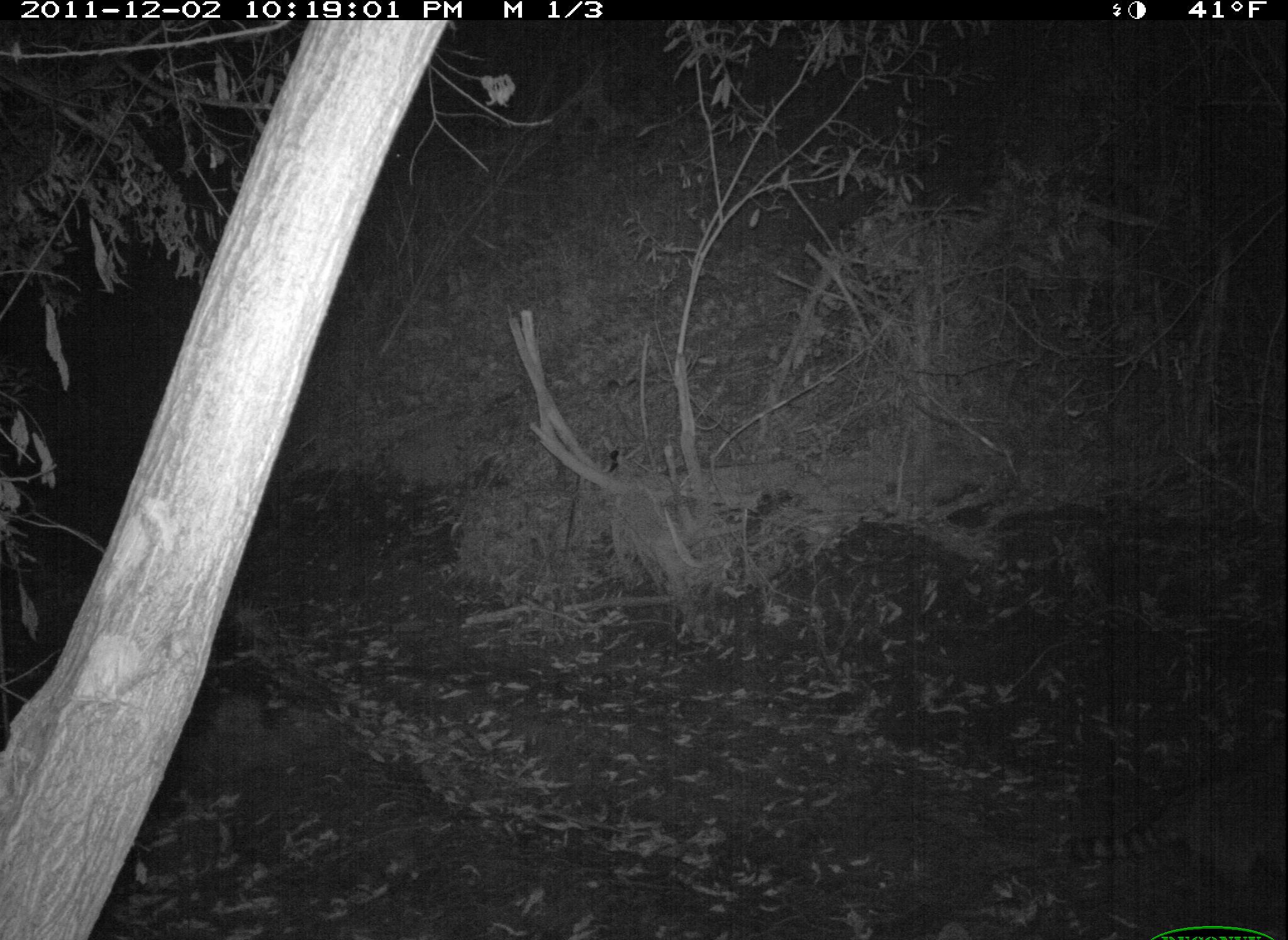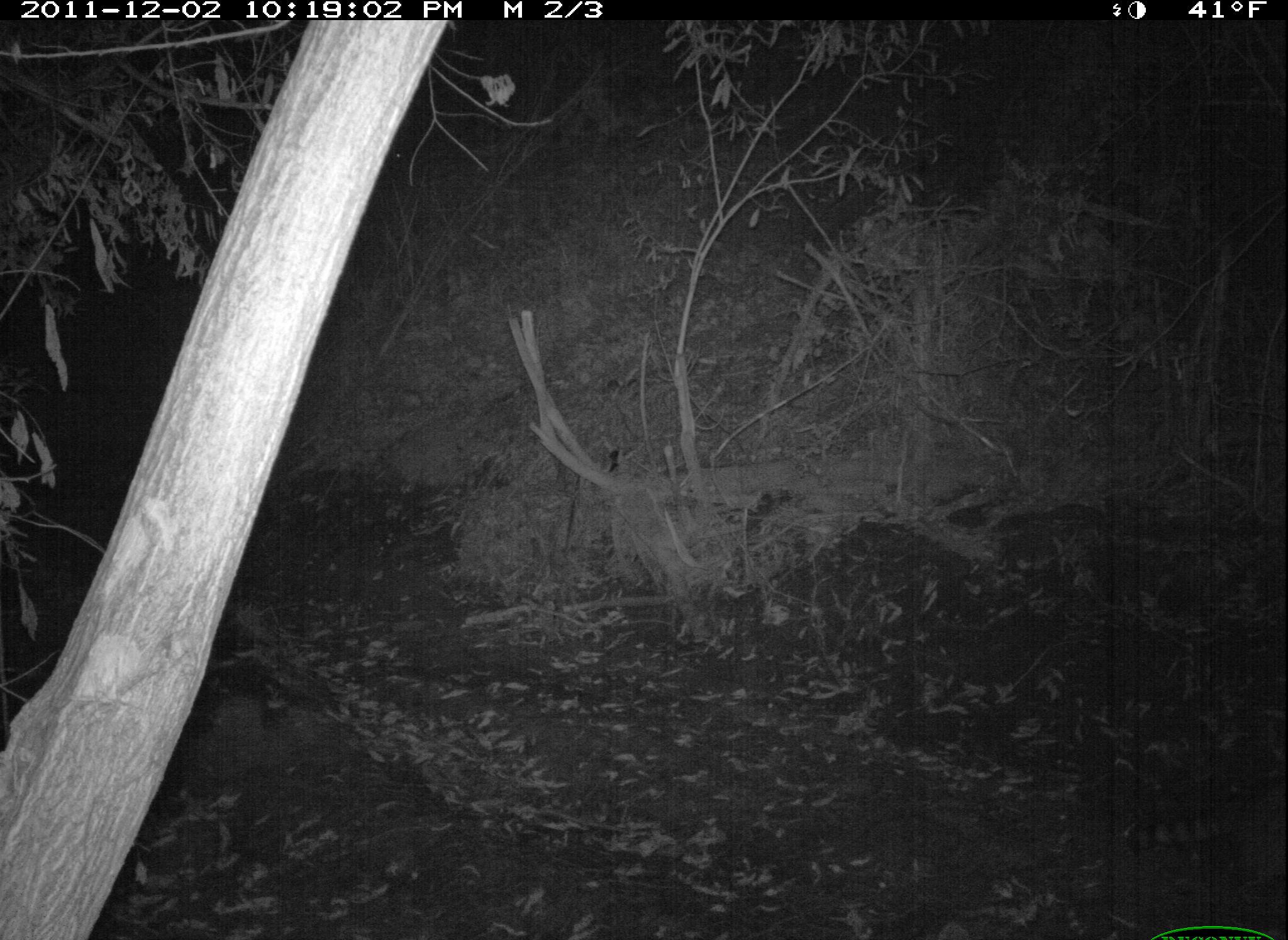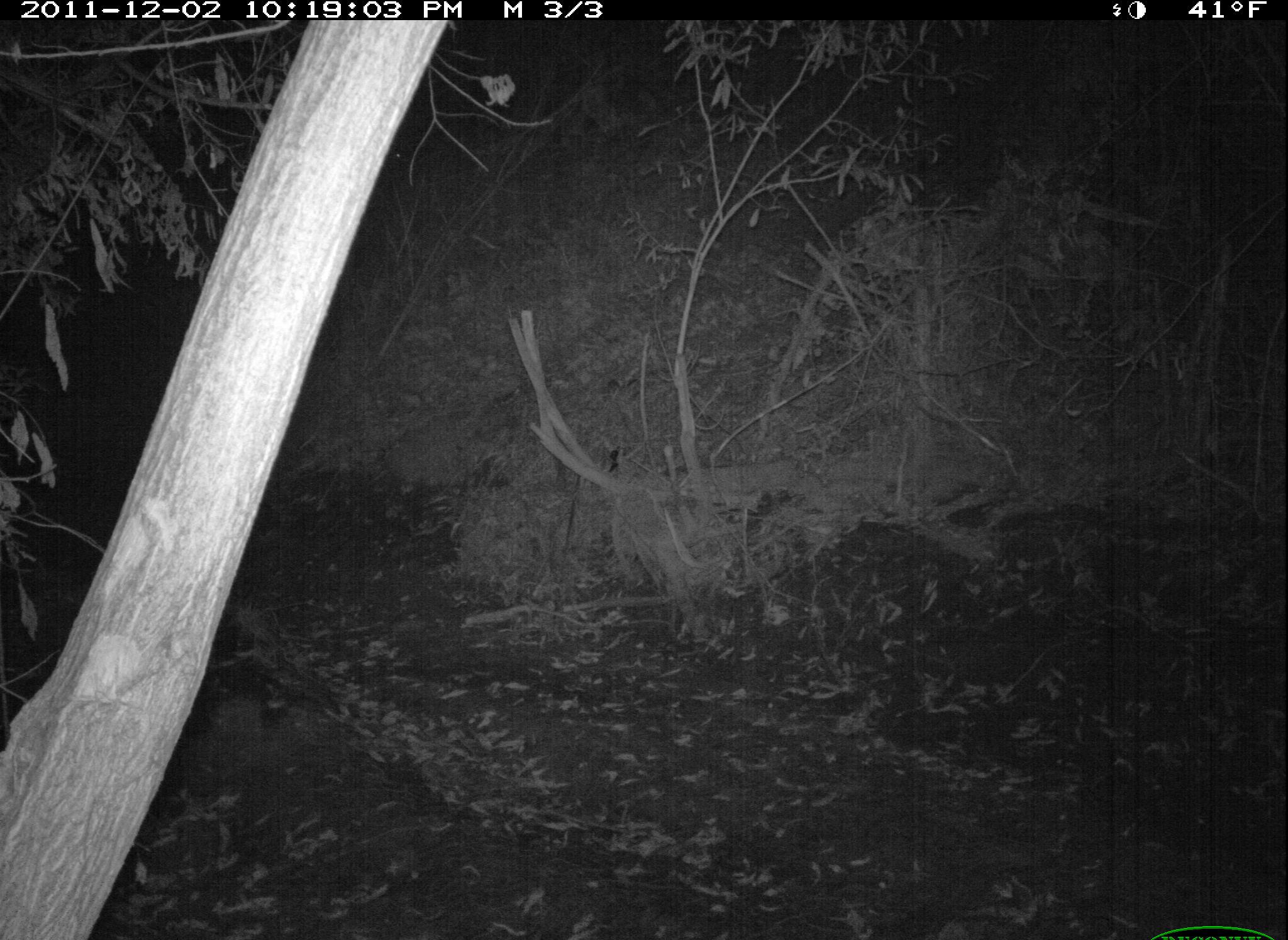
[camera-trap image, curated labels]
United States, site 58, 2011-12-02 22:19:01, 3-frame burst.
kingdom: Animalia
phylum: Chordata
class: Mammalia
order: Carnivora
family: Procyonidae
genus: Procyon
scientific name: Procyon lotor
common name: raccoon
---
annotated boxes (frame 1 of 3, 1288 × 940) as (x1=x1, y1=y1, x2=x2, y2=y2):
raccoon: (x1=1065, y1=776, x2=1288, y2=891)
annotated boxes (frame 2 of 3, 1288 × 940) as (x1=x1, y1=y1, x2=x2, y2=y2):
raccoon: (x1=1121, y1=782, x2=1288, y2=904)